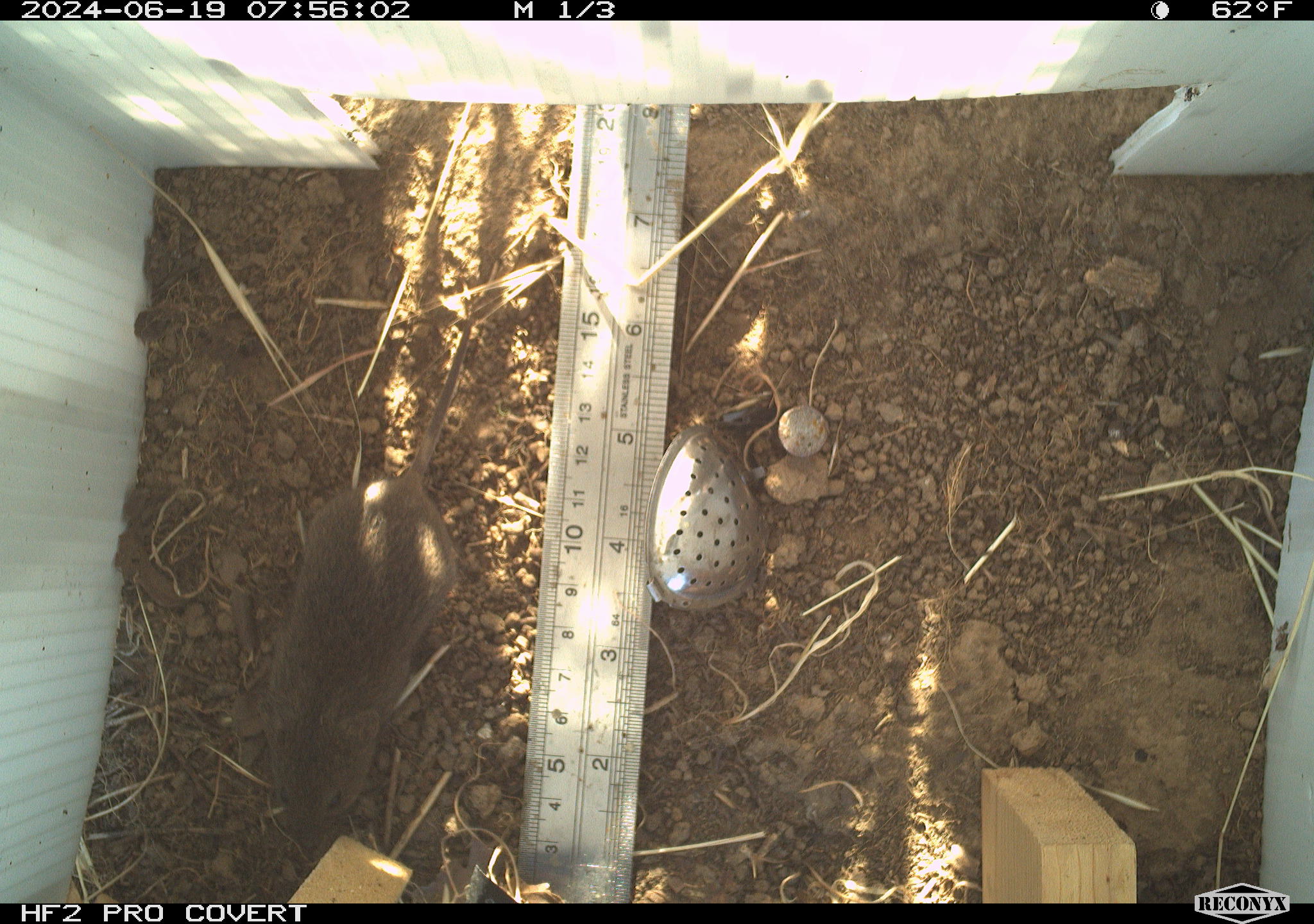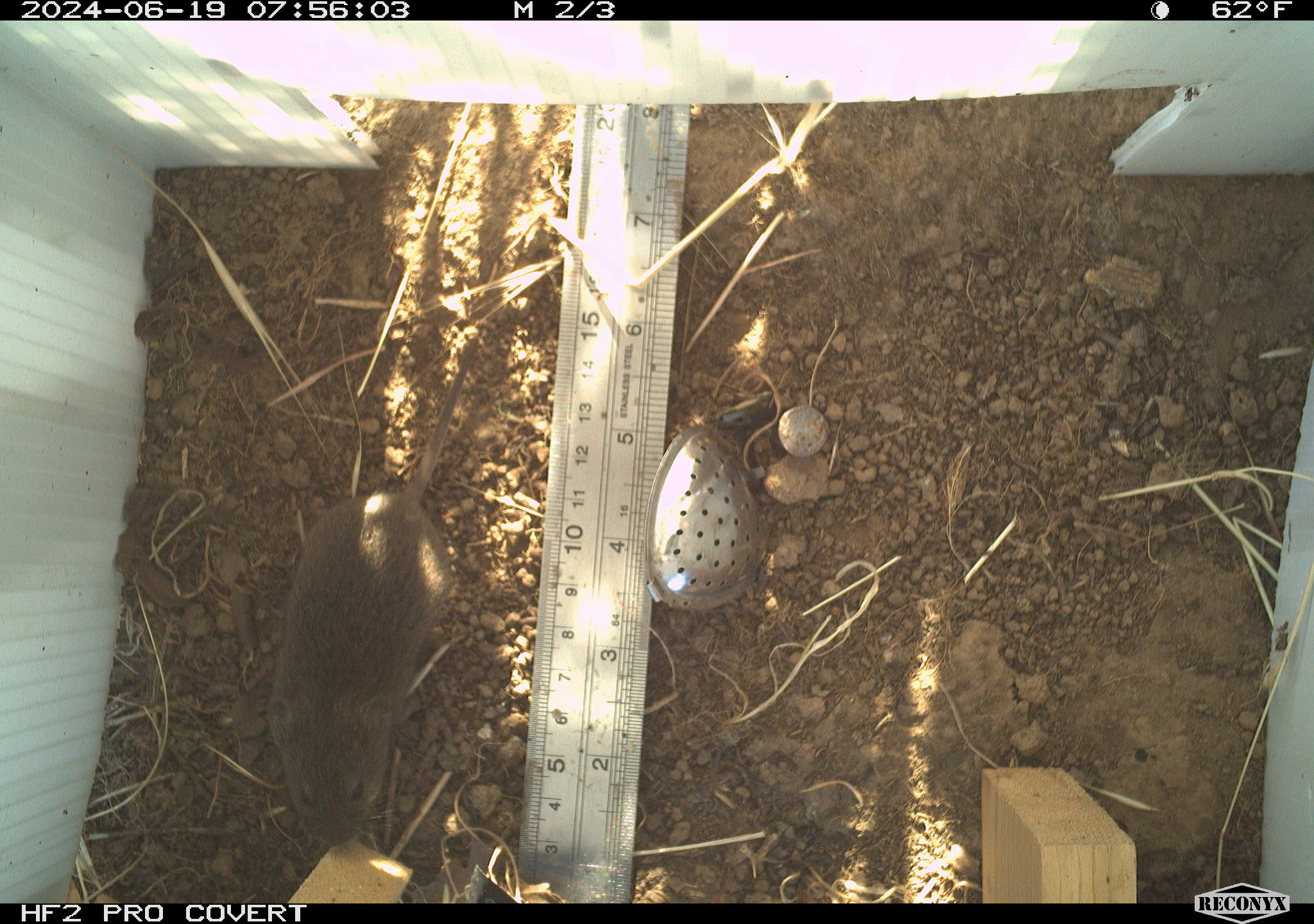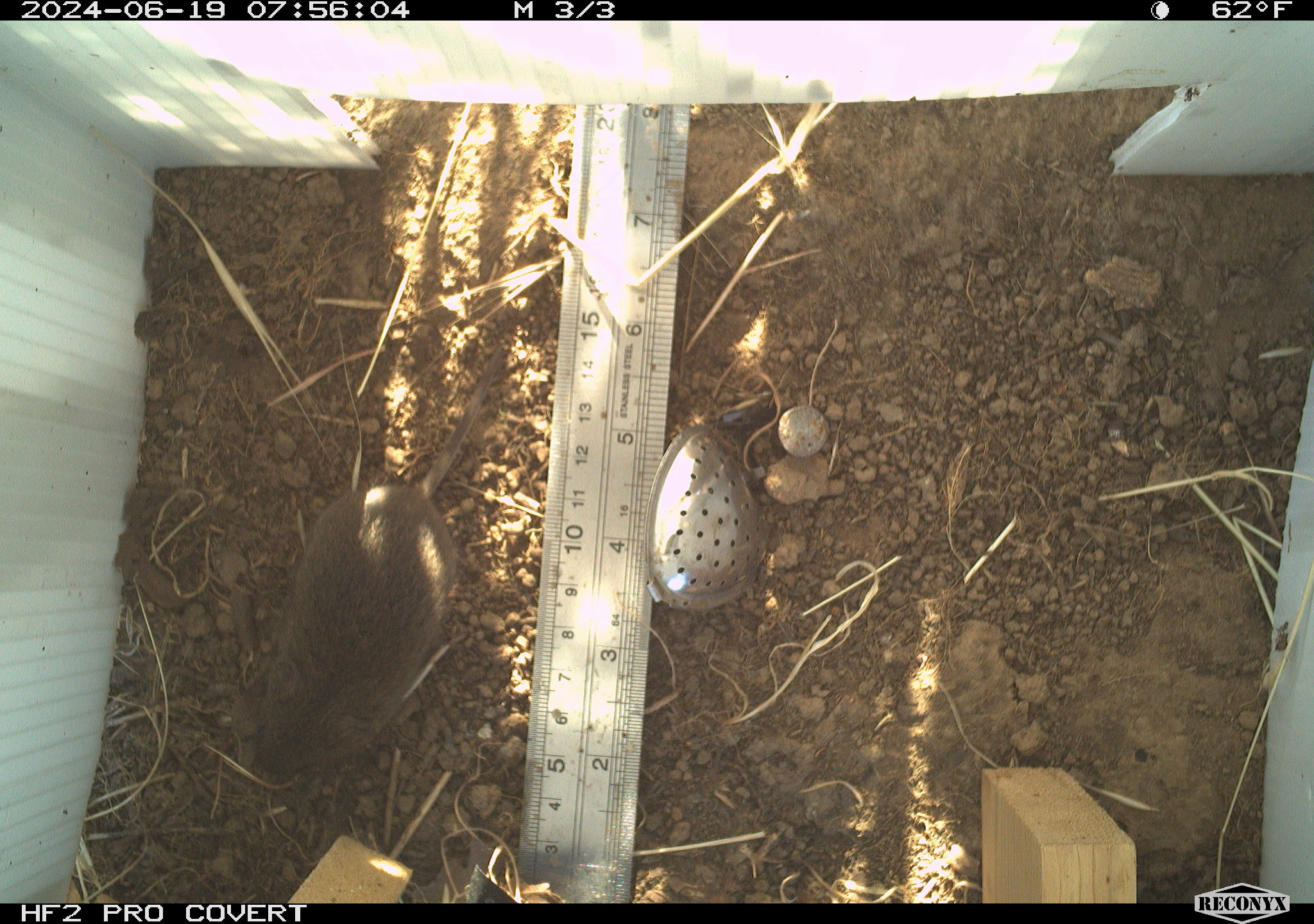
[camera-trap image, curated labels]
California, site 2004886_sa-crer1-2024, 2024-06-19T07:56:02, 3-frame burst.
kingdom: Animalia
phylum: Chordata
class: Mammalia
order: Rodentia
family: Cricetidae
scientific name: Arvicolinae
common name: voles, lemmings, and muskrats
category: arvicolinae subfamily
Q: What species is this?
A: Arvicolinae subfamily (voles, lemmings, and muskrats) (Arvicolinae).